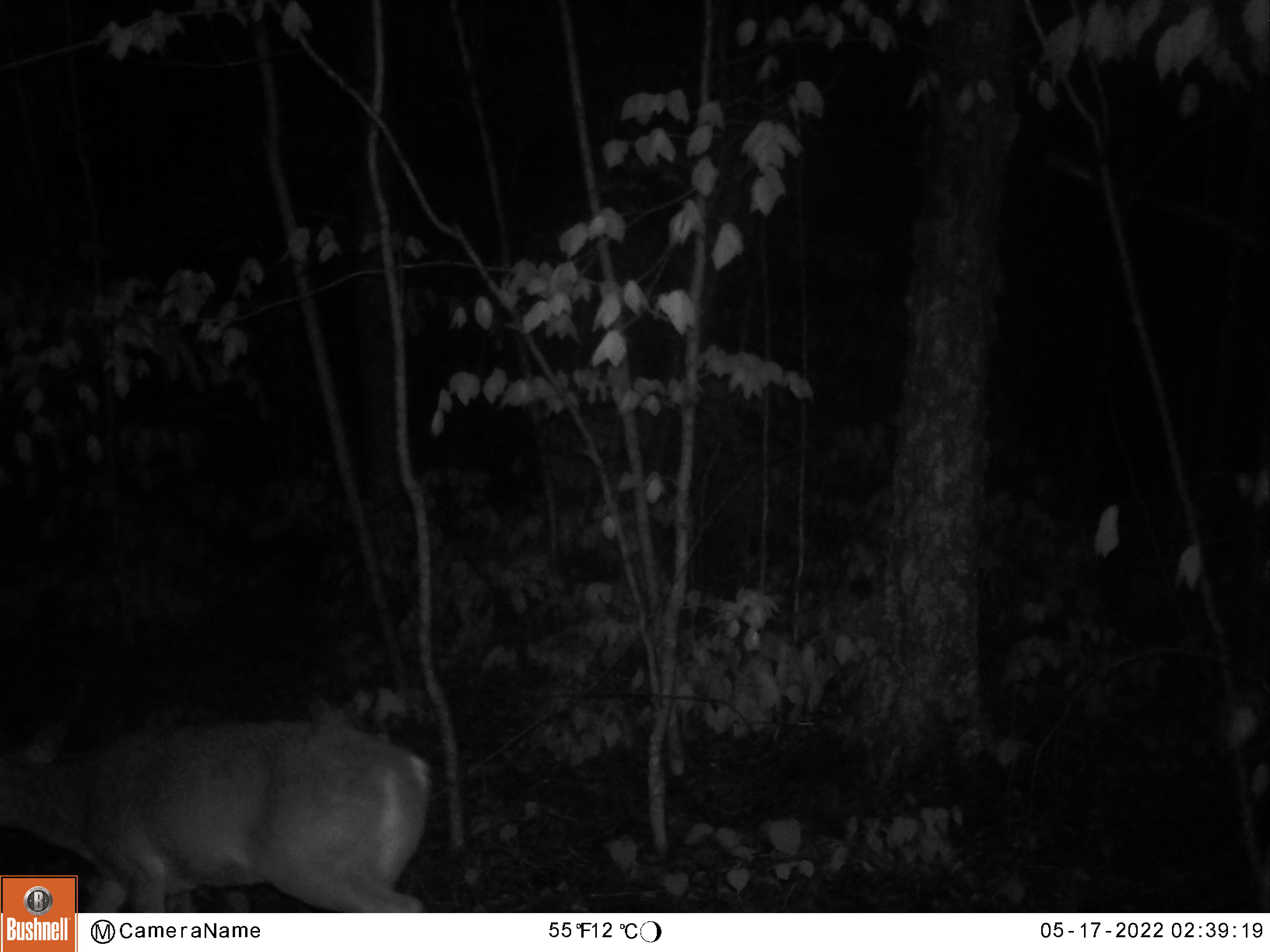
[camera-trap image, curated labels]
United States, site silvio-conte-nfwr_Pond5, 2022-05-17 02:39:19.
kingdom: Animalia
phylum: Chordata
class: Mammalia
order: Artiodactyla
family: Cervidae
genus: Odocoileus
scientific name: Odocoileus virginianus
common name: white-tailed deer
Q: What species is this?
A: White-tailed deer (Odocoileus virginianus).